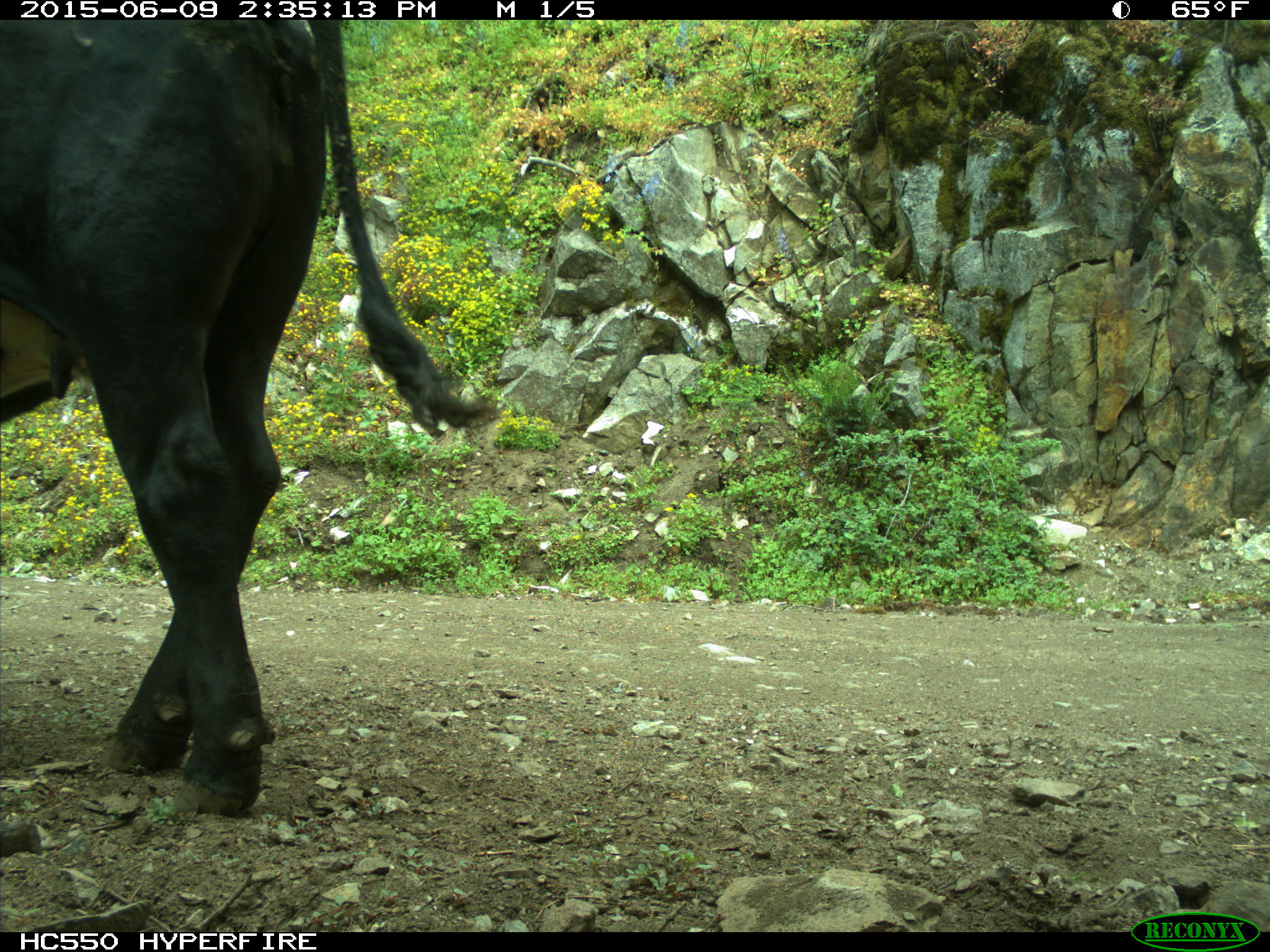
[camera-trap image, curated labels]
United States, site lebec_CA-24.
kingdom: Animalia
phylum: Chordata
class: Mammalia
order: Artiodactyla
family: Bovidae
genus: Bos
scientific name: Bos taurus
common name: domestic cow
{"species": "Bos taurus (domestic cow)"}